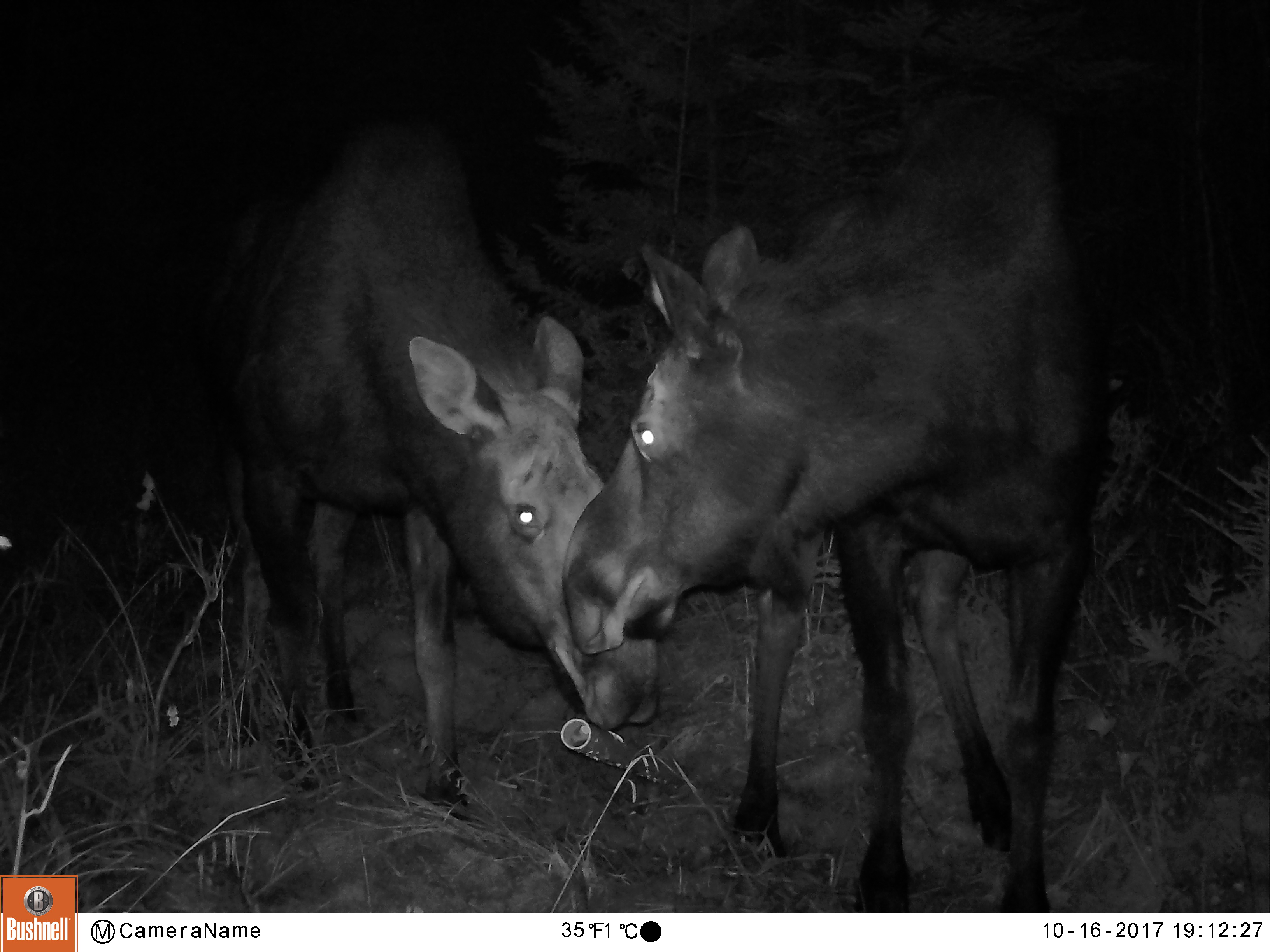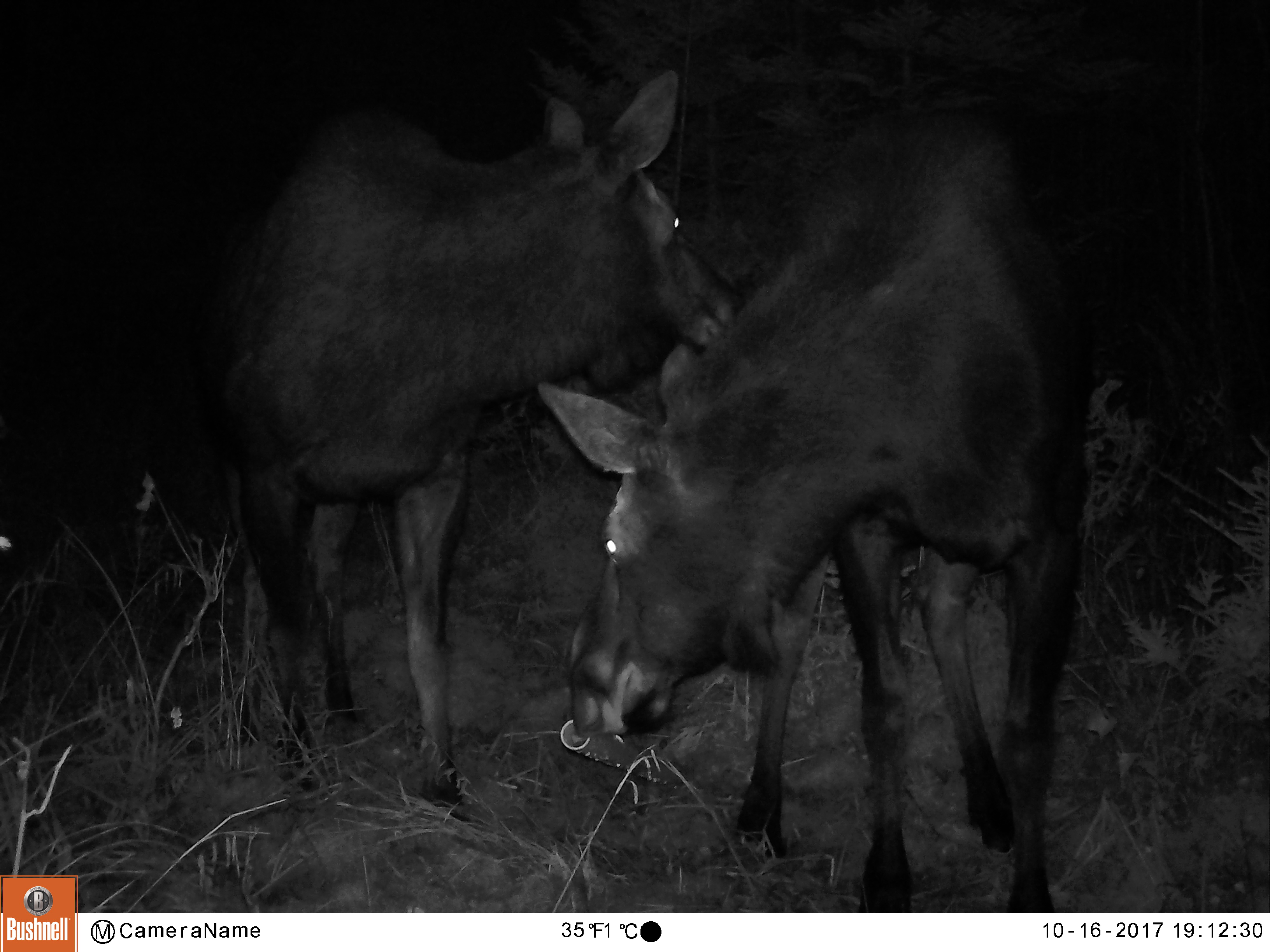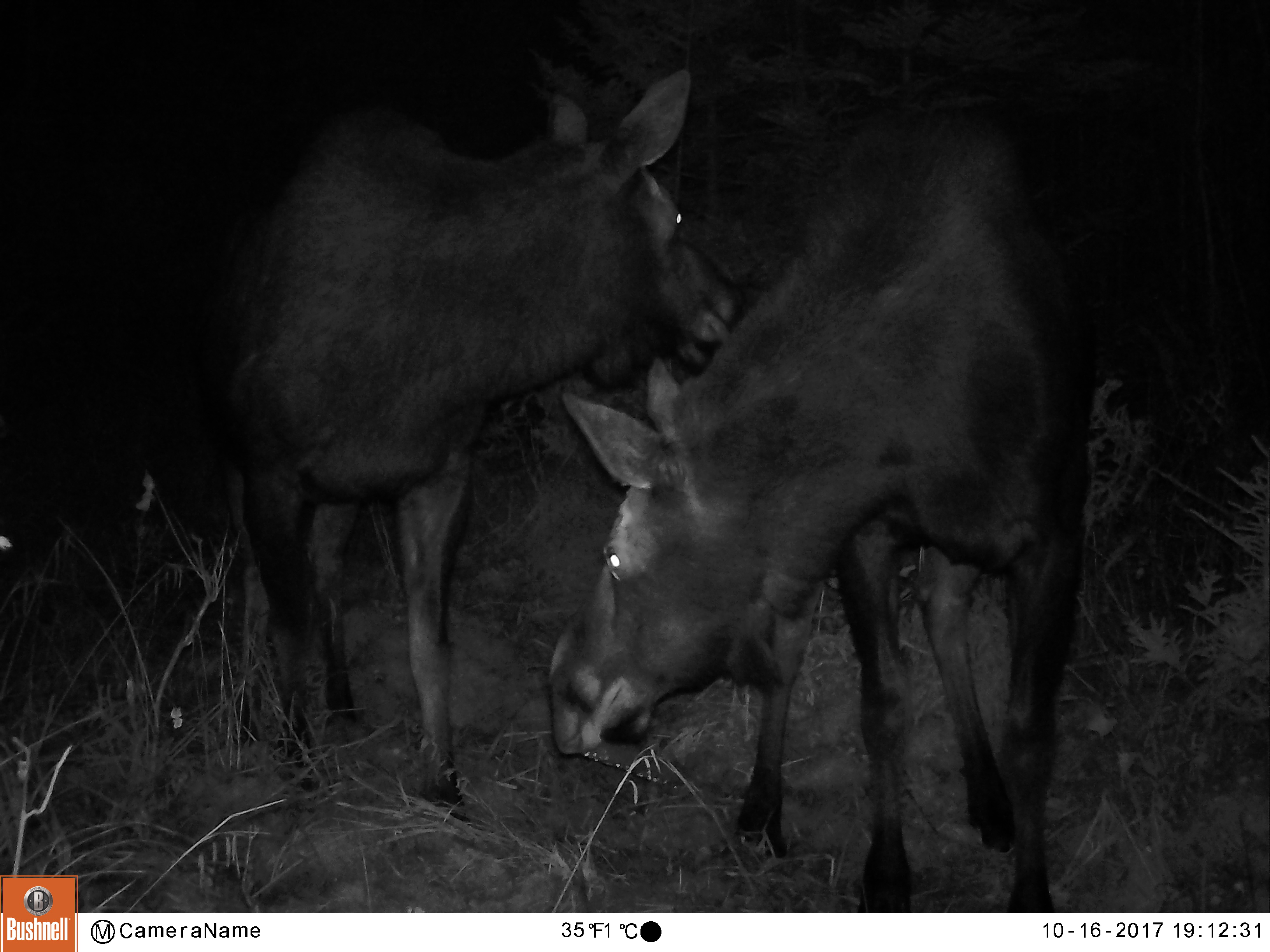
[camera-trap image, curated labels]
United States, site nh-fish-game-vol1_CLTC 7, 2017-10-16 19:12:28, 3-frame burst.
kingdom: Animalia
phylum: Chordata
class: Mammalia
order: Artiodactyla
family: Cervidae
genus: Alces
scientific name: Alces alces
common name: moose